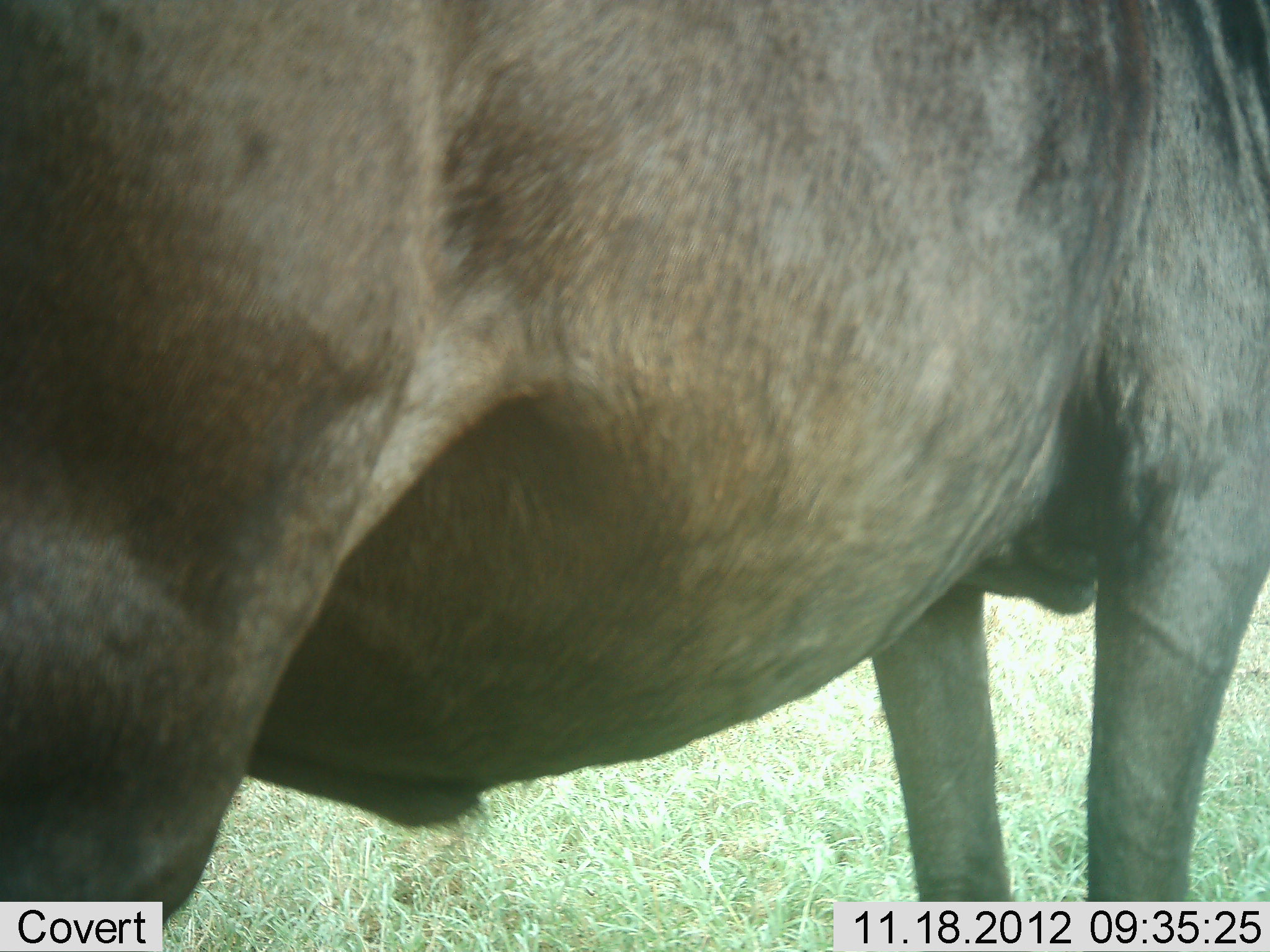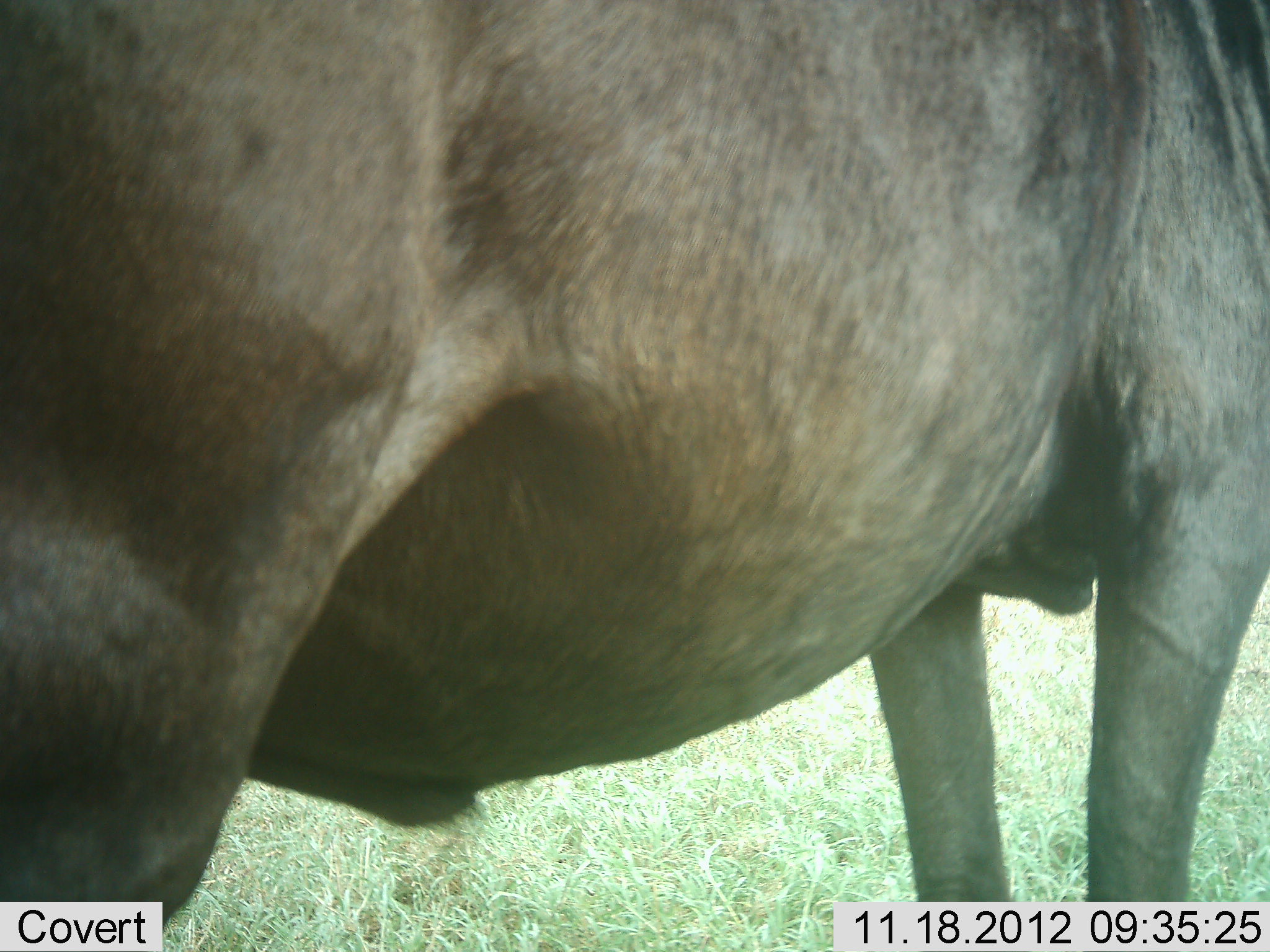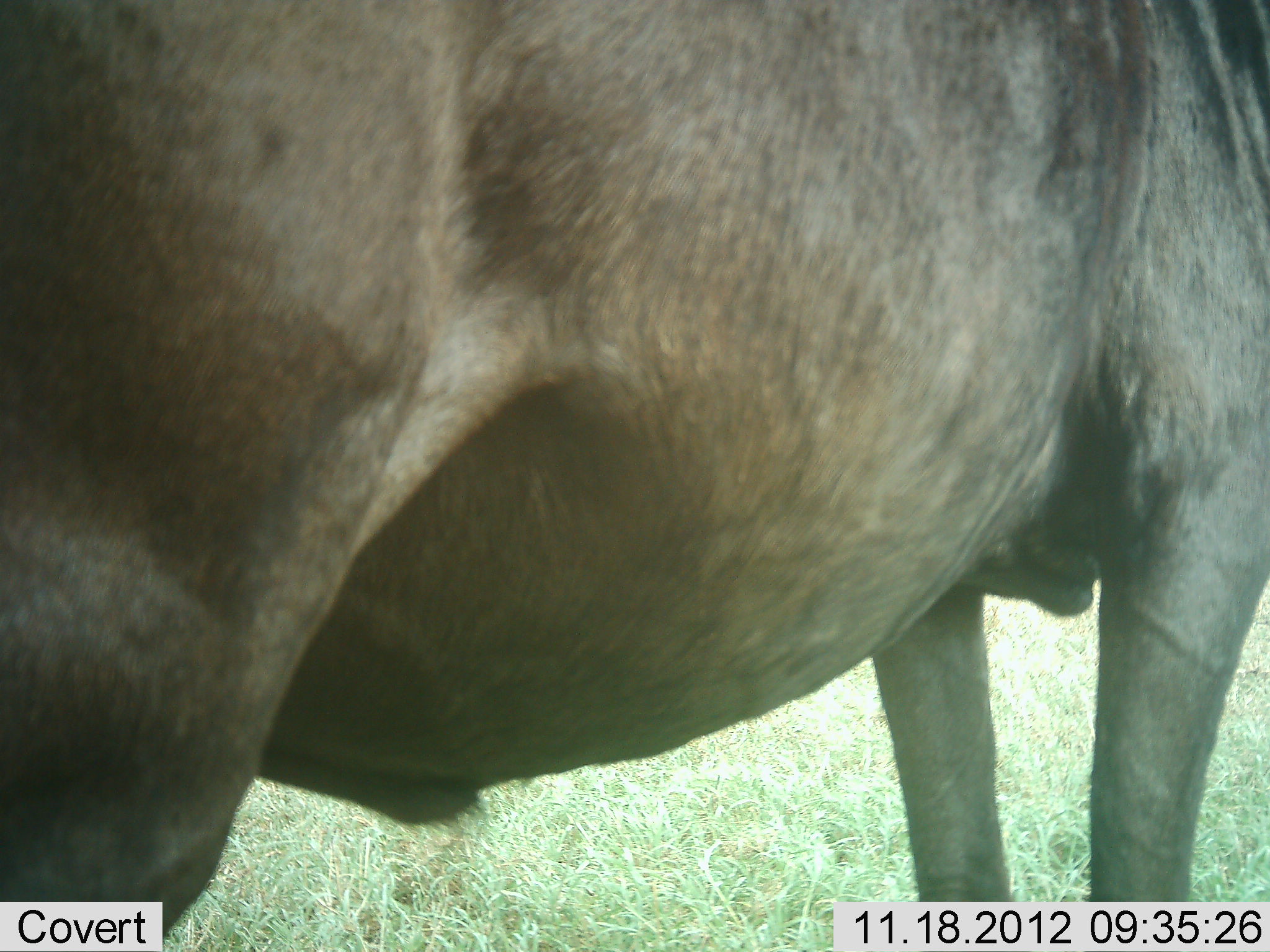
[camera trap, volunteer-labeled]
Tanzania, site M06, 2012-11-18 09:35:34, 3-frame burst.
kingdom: Animalia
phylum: Chordata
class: Mammalia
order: Artiodactyla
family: Bovidae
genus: Connochaetes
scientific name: Connochaetes taurinus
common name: blue wildebeest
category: wildebeest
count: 1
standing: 100%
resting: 0%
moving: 0%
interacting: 0%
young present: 0%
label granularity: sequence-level